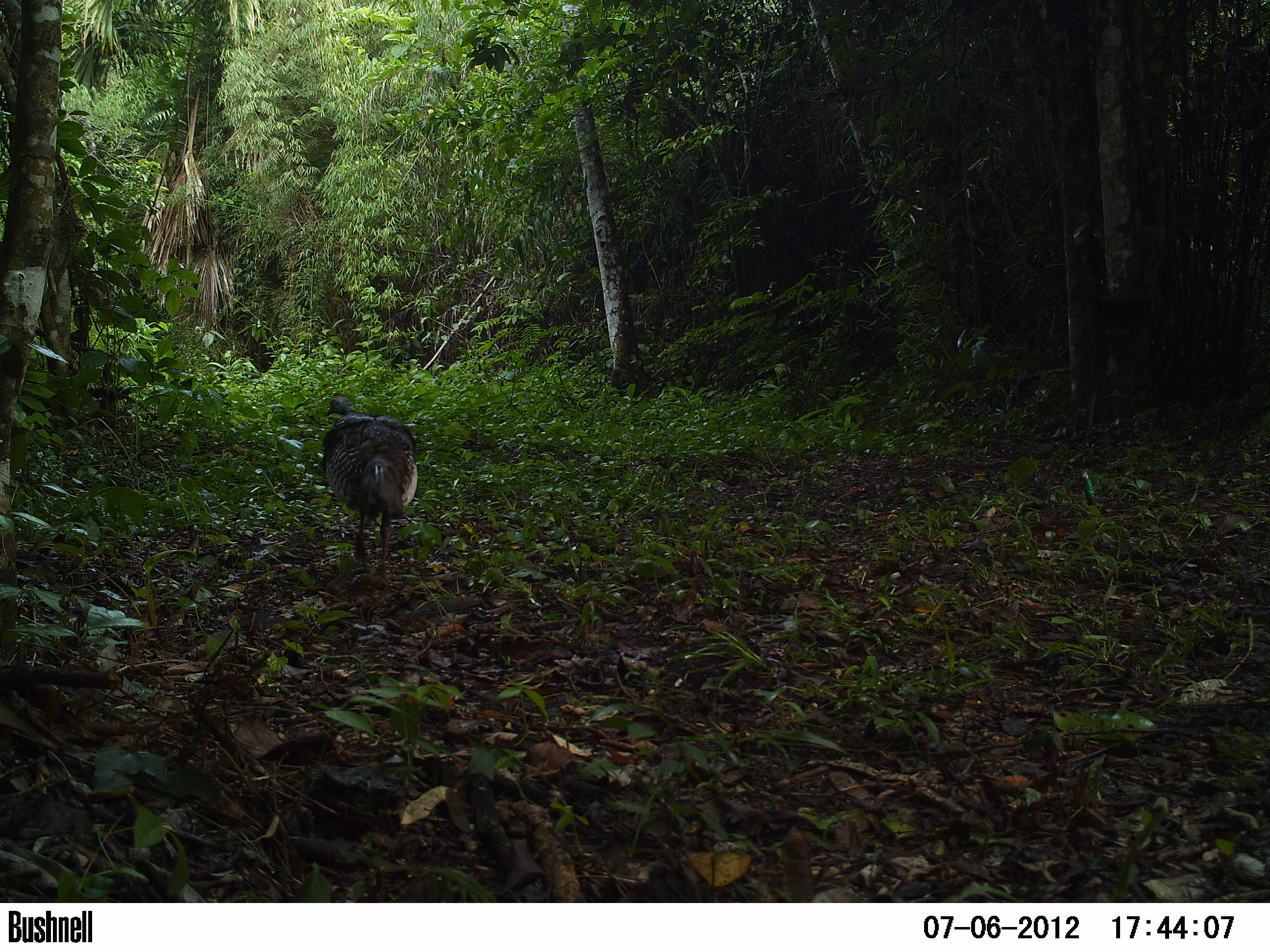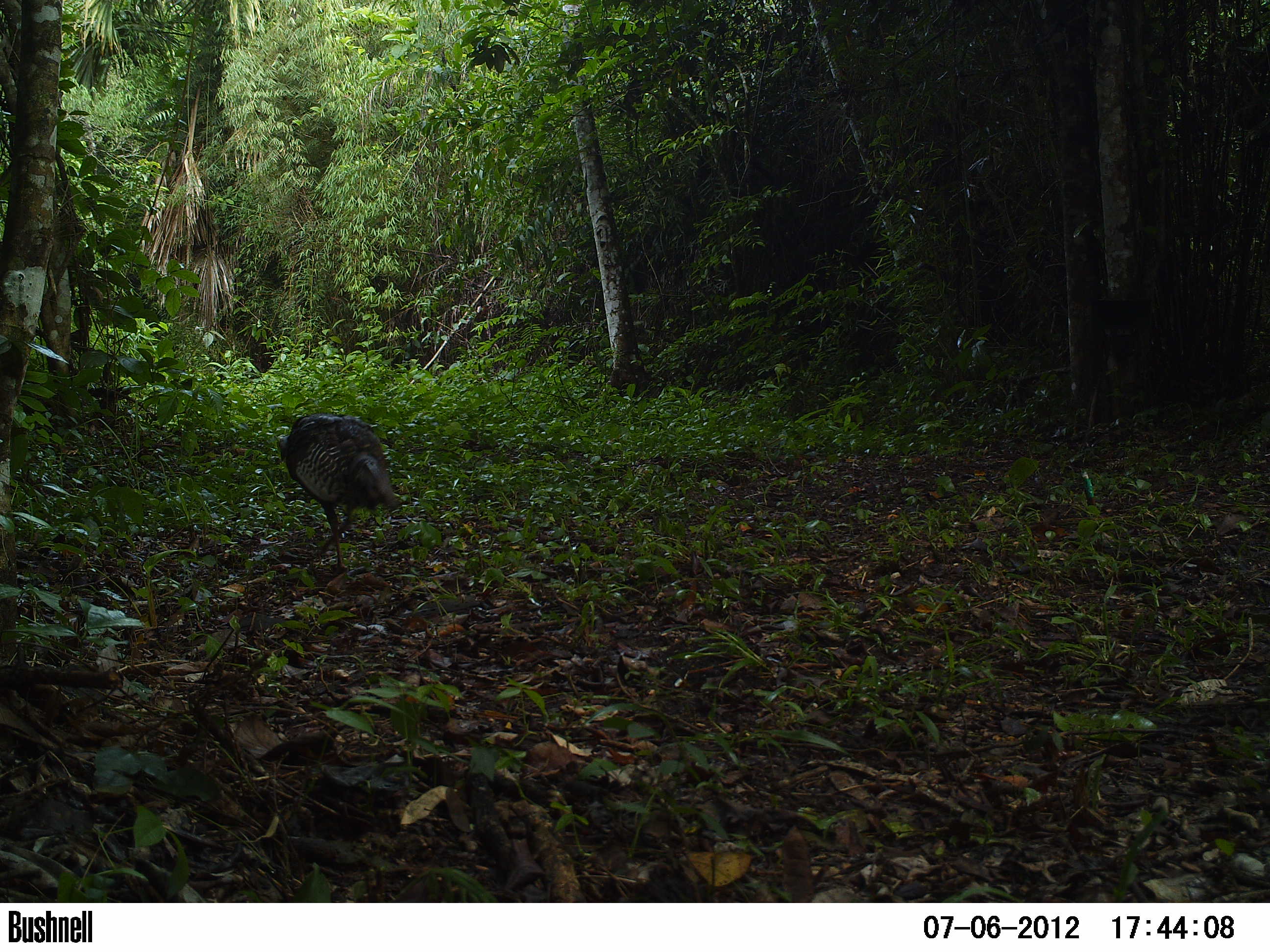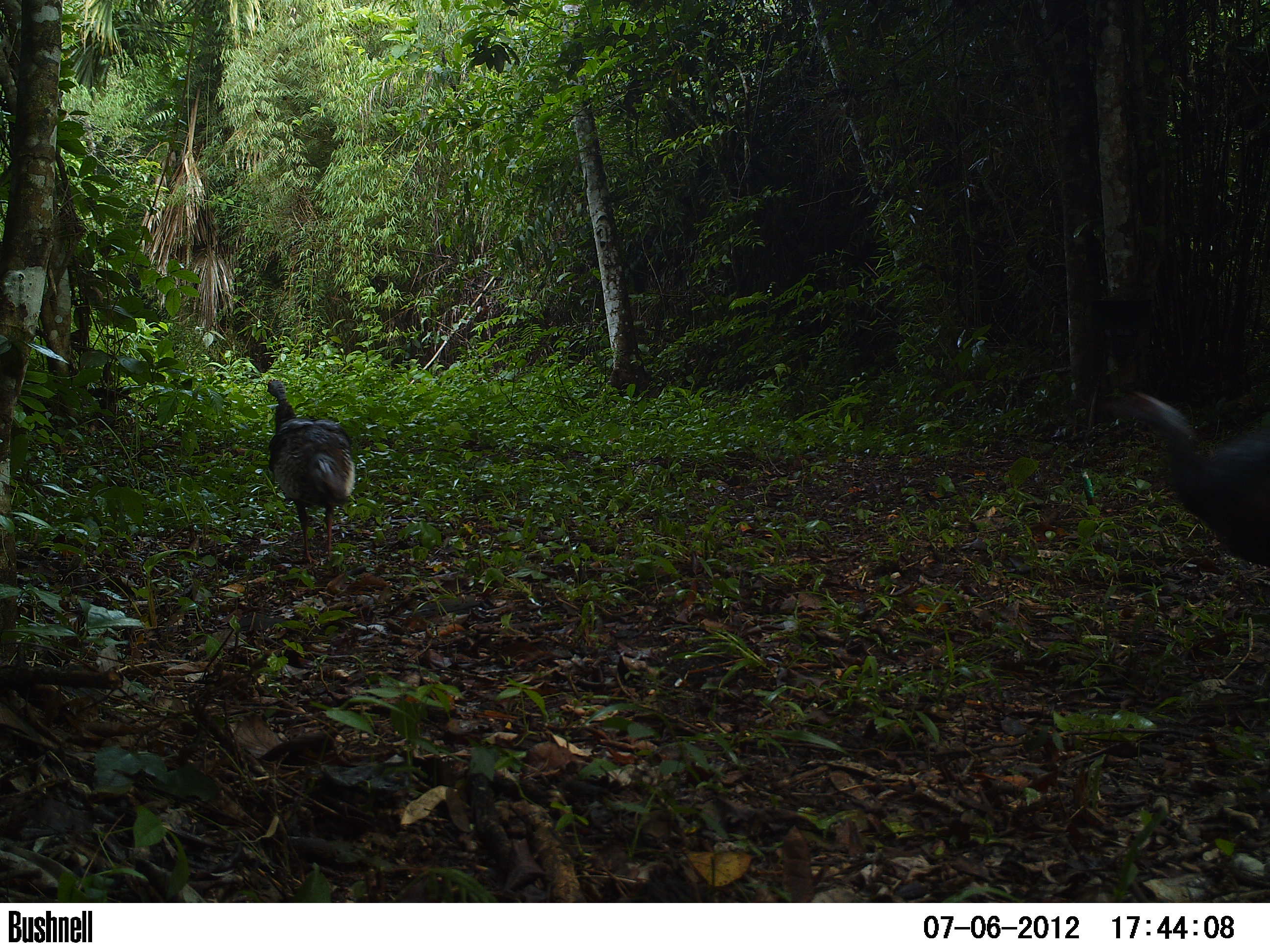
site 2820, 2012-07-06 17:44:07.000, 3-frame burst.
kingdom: Animalia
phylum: Chordata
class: Aves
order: Galliformes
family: Phasianidae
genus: Meleagris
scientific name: Meleagris ocellata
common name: ocellated turkey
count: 2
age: adult